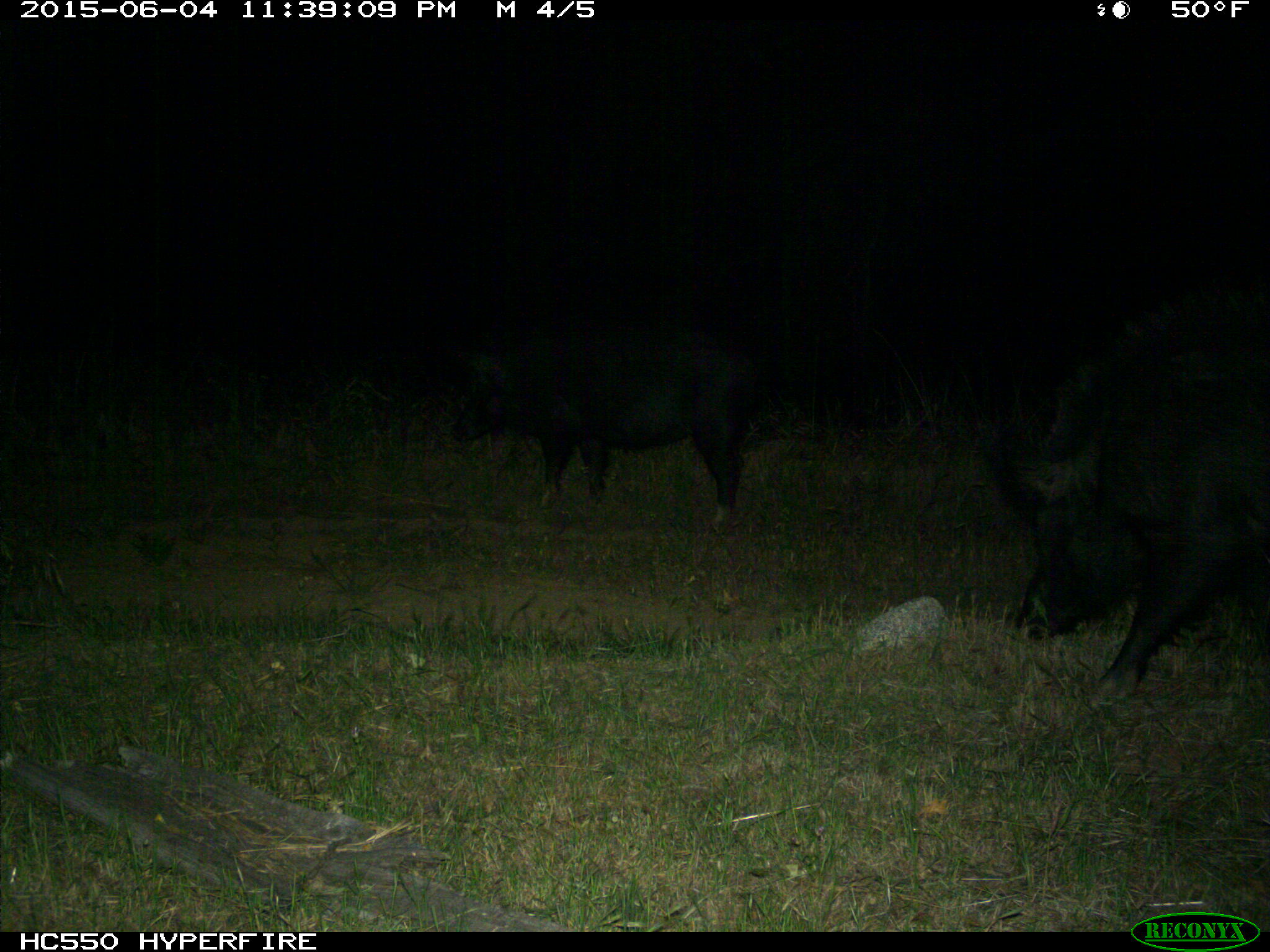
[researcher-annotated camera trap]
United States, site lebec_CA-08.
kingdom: Animalia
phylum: Chordata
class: Mammalia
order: Artiodactyla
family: Suidae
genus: Sus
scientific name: Sus scrofa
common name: wild boar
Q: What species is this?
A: Sus scrofa (wild boar).